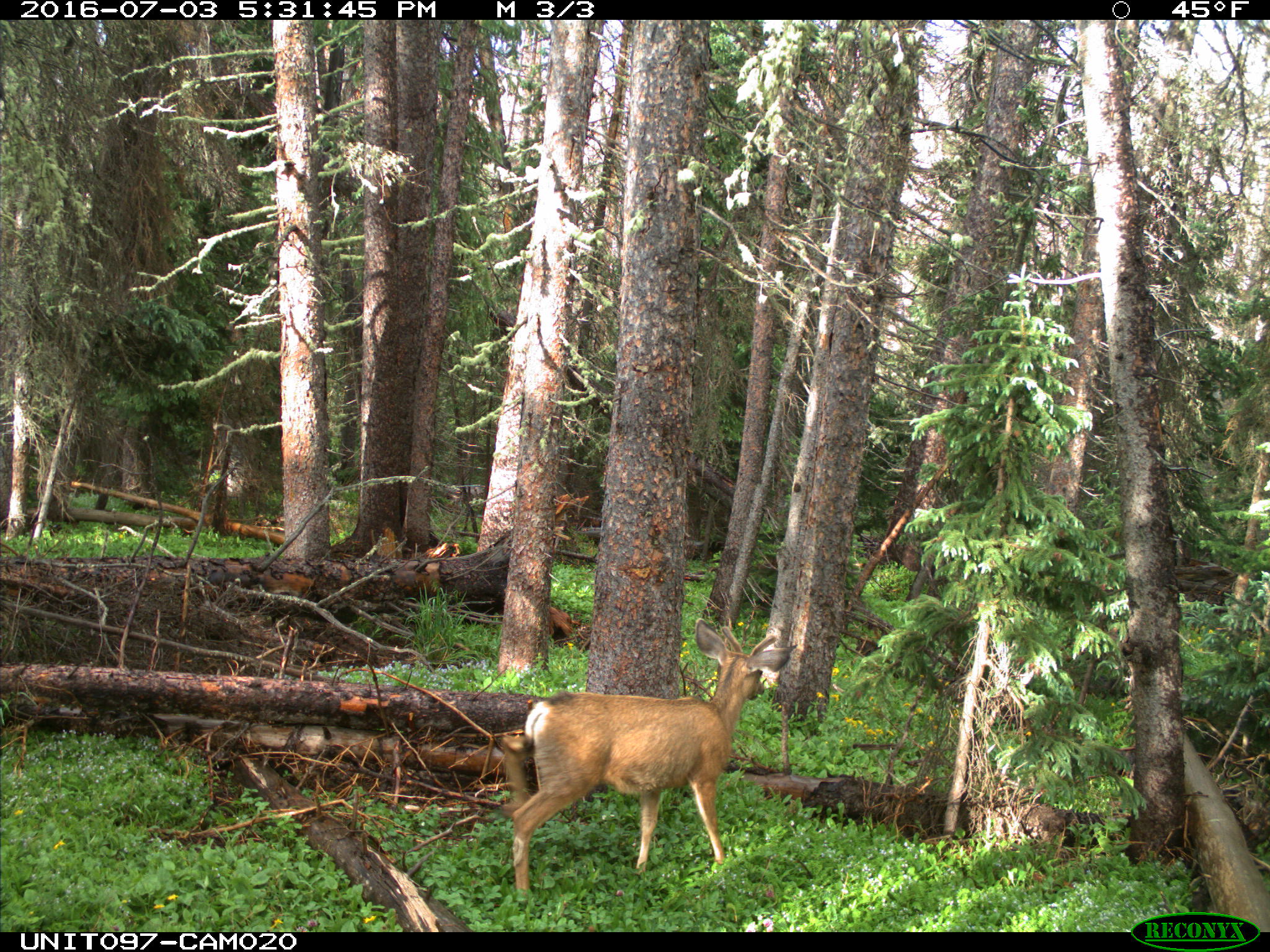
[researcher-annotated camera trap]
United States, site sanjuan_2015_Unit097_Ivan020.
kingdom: Animalia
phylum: Chordata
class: Mammalia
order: Artiodactyla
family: Cervidae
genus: Odocoileus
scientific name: Odocoileus hemionus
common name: mule deer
Odocoileus hemionus (mule deer).